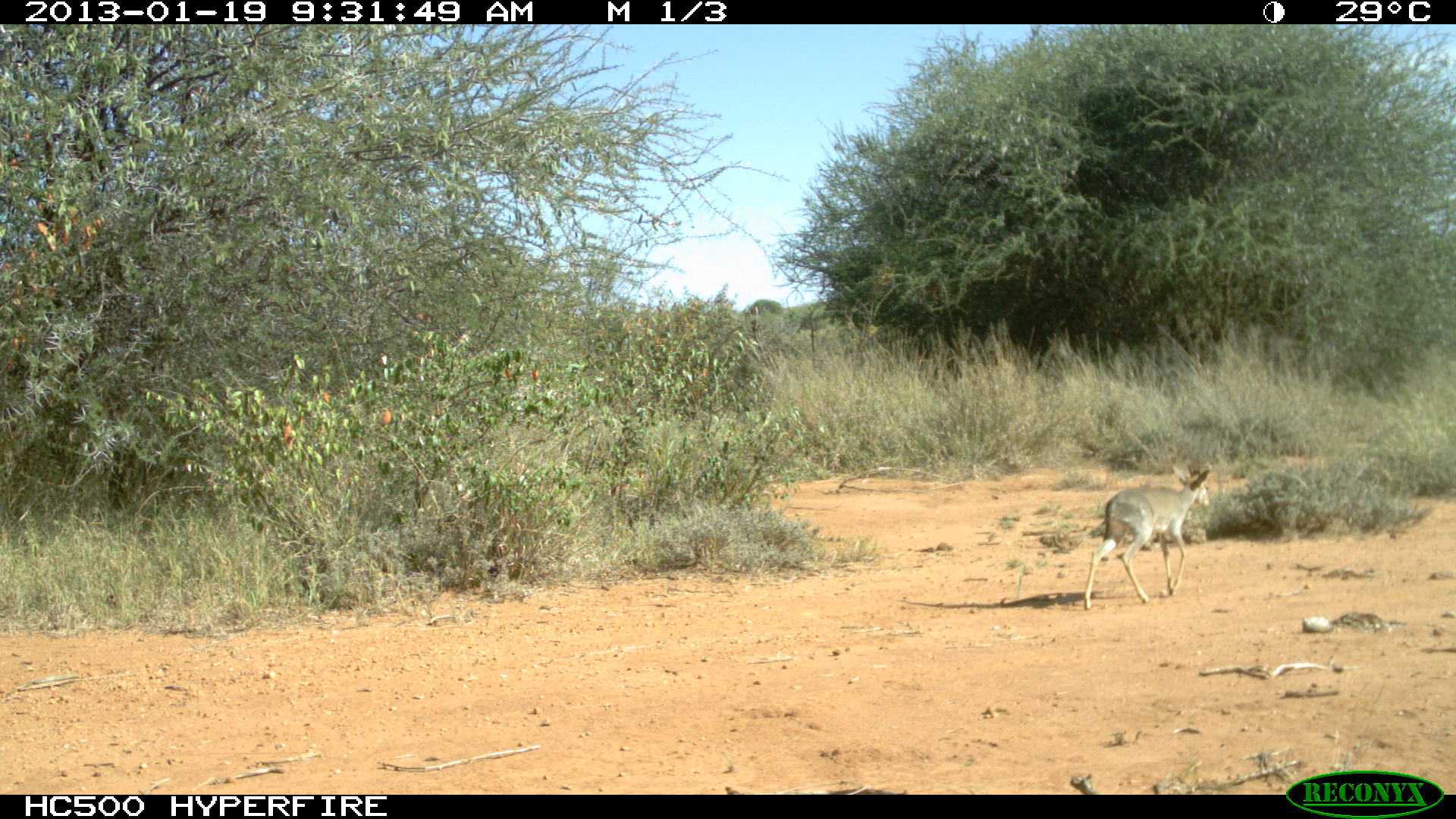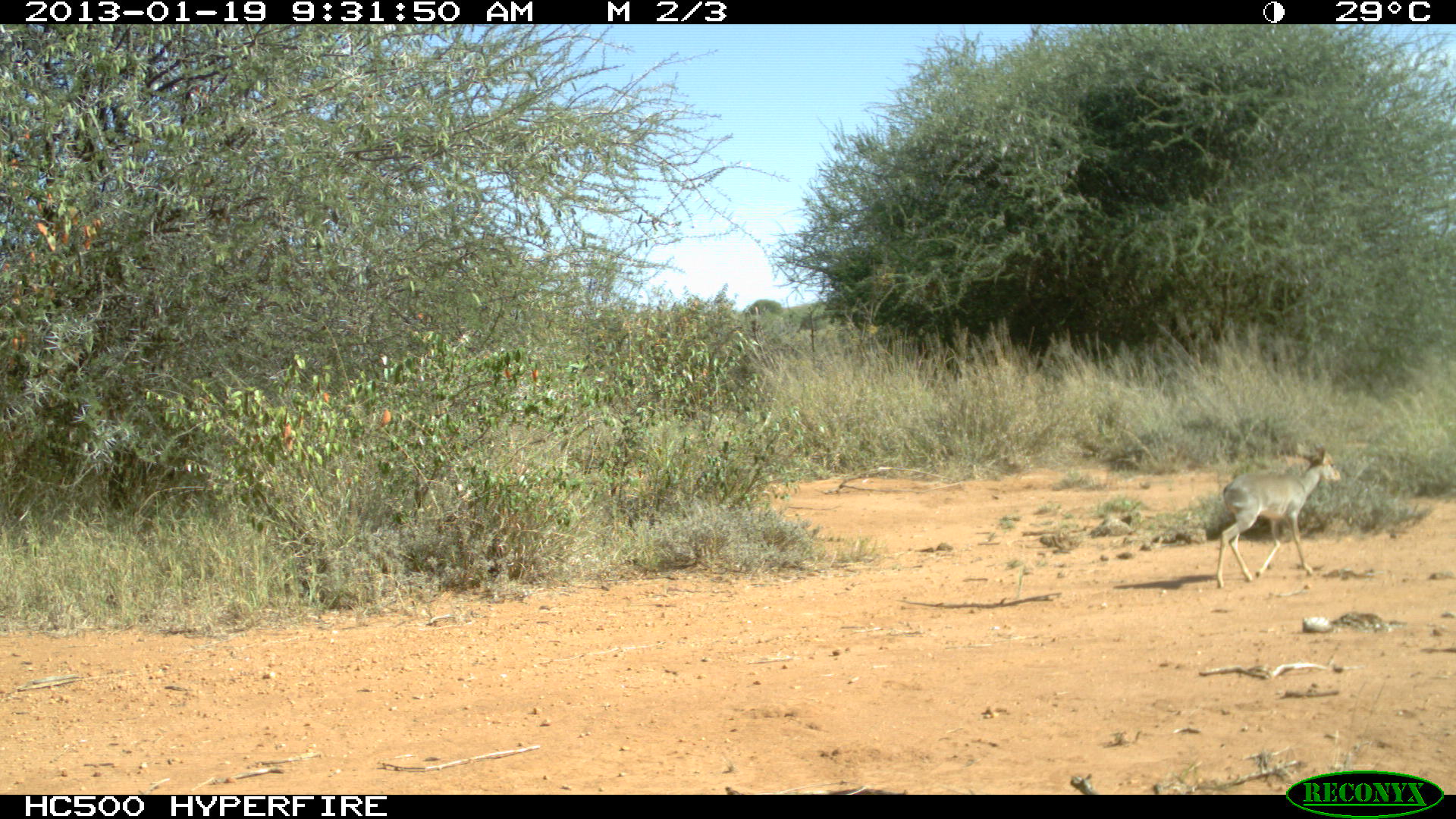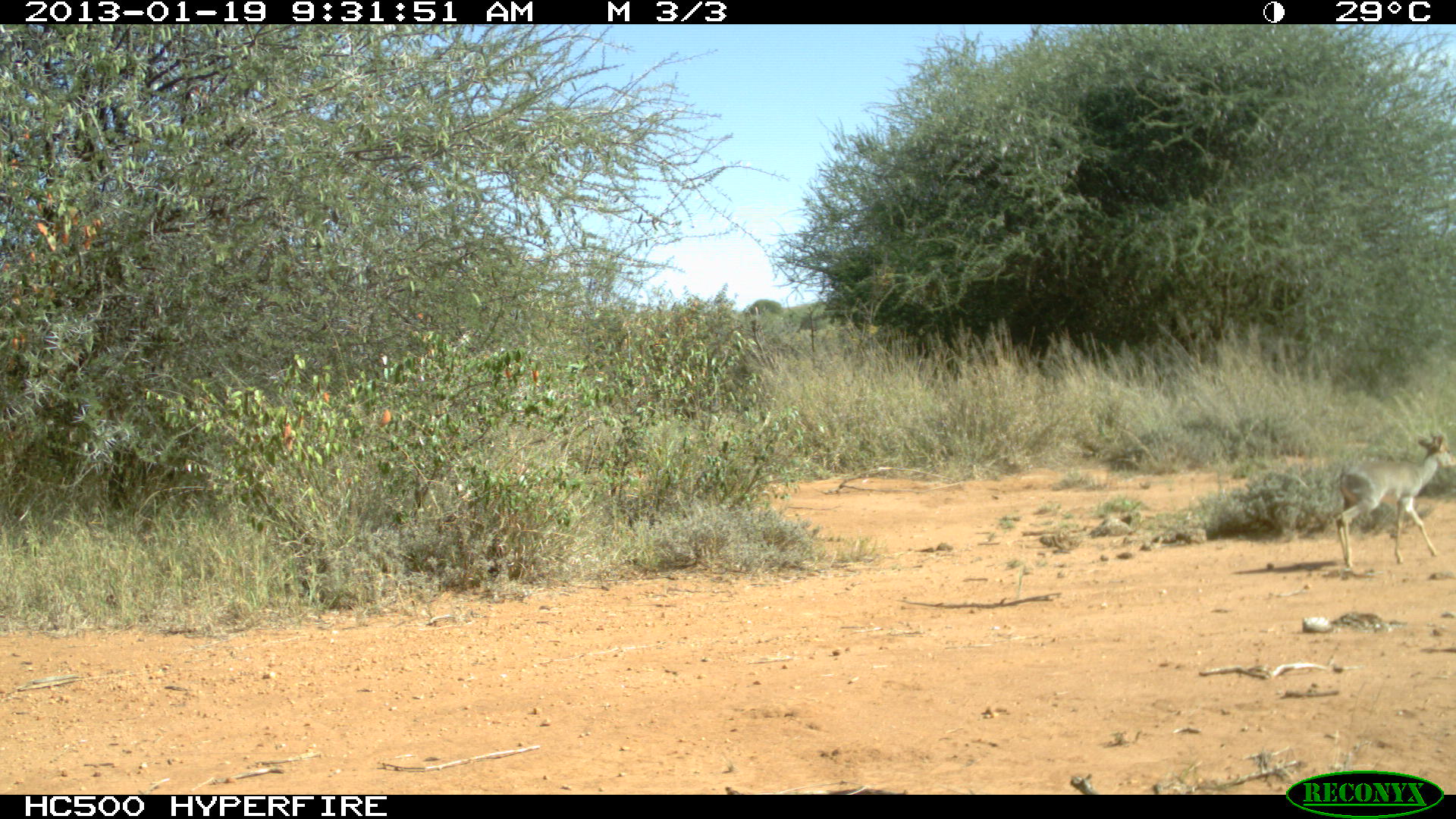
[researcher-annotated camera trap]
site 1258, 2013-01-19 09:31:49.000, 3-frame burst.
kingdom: Animalia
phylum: Chordata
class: Mammalia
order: Artiodactyla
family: Bovidae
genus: Madoqua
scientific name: Madoqua guentheri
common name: günther's dik-dik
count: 1